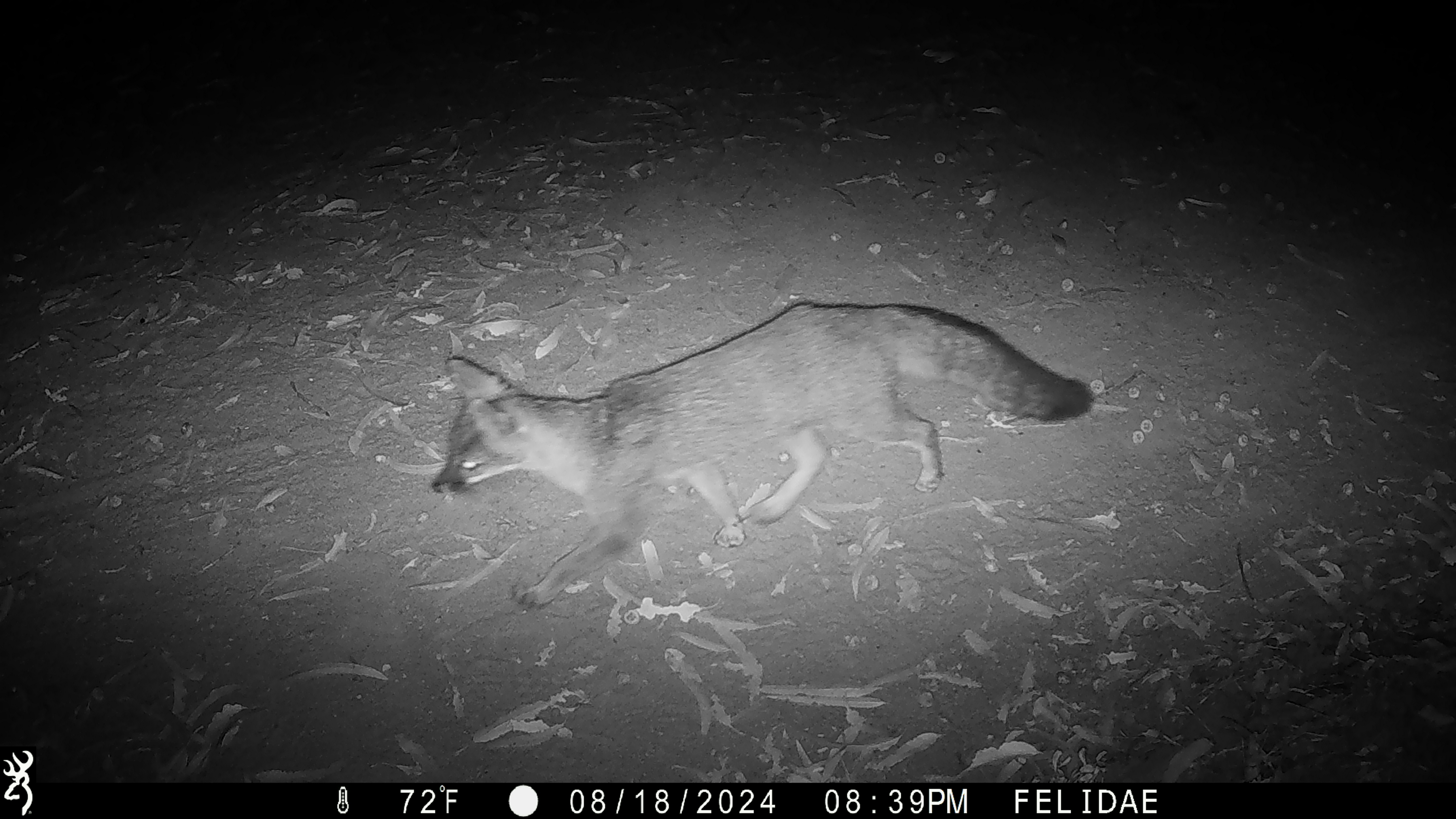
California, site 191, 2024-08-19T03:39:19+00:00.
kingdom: Animalia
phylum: Chordata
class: Mammalia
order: Carnivora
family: Canidae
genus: Urocyon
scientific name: Urocyon cinereoargenteus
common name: gray fox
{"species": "gray fox (Urocyon cinereoargenteus)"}